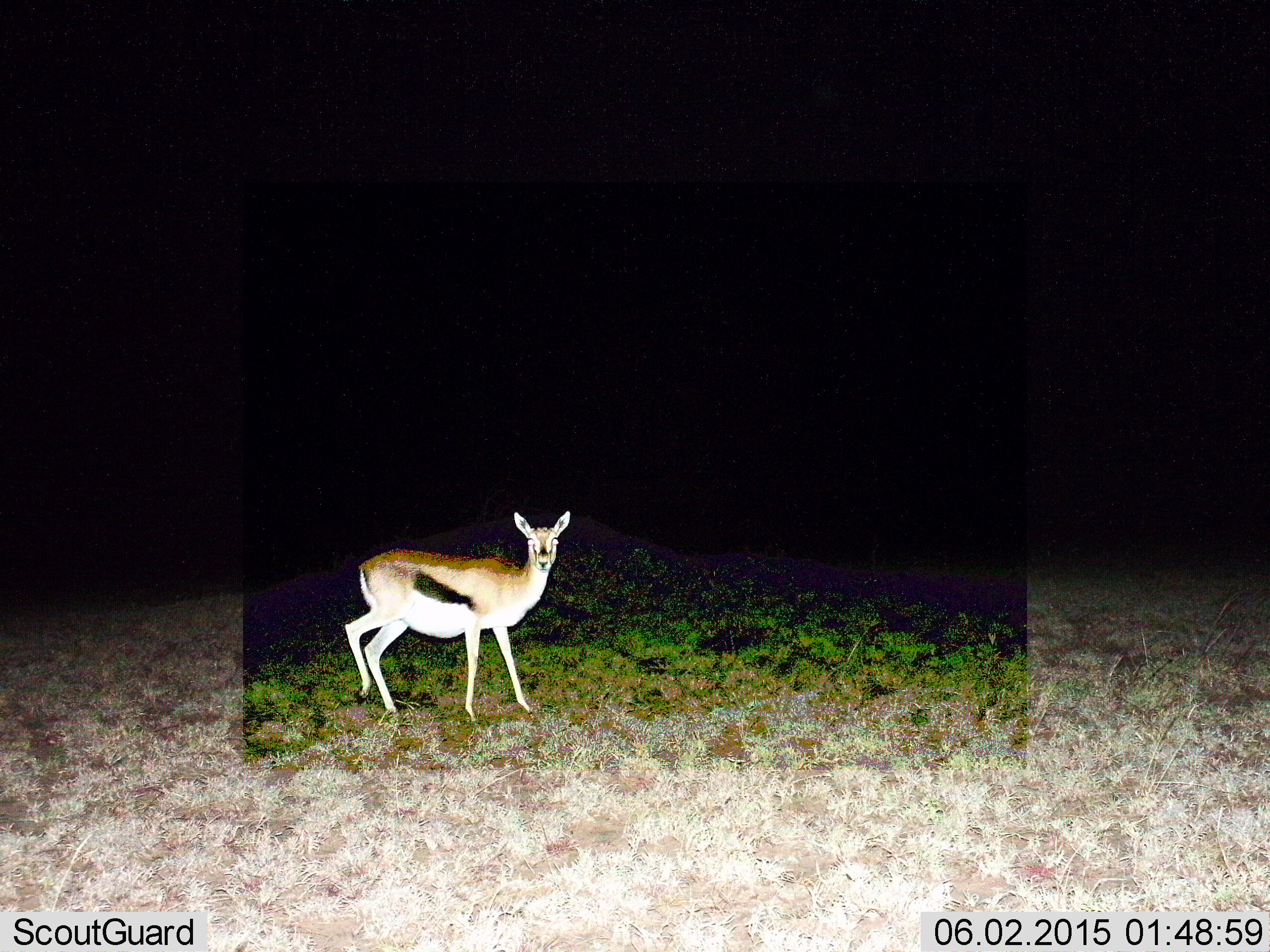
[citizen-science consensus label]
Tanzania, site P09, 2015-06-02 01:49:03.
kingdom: Animalia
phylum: Chordata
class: Mammalia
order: Artiodactyla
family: Bovidae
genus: Eudorcas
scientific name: Eudorcas thomsonii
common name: thomson's gazelle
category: gazellethomsons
Gazellethomsons (thomson's gazelle) (Eudorcas thomsonii), count 1. Behavior (volunteer vote fractions): standing 90%, resting 0%, moving 10%, interacting 0%. Young present (vote fraction): 0%. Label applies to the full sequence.